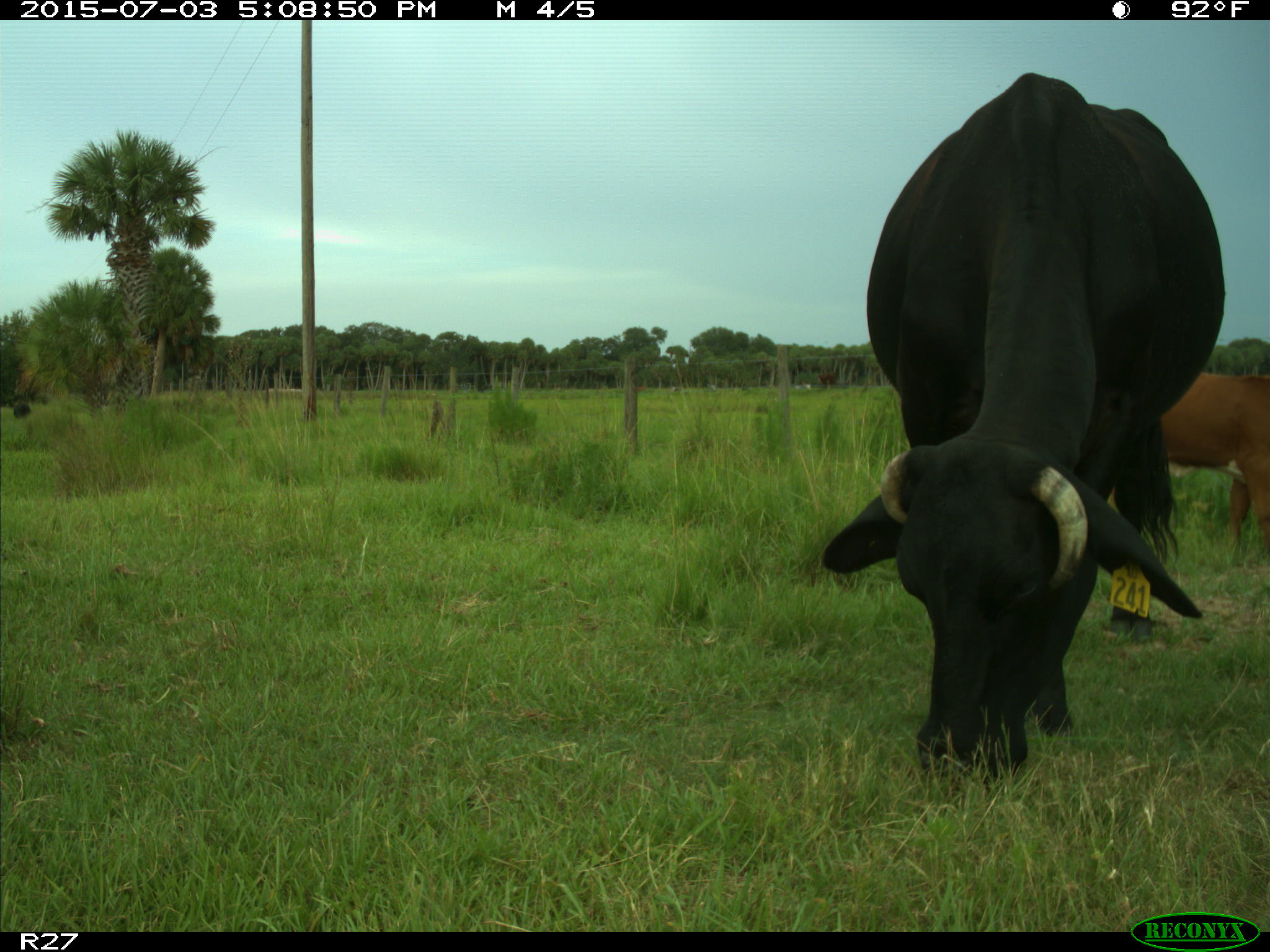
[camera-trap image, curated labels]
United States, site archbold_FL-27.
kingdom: Animalia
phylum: Chordata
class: Mammalia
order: Artiodactyla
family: Bovidae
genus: Bos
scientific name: Bos taurus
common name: domestic cow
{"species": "Bos taurus (domestic cow)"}